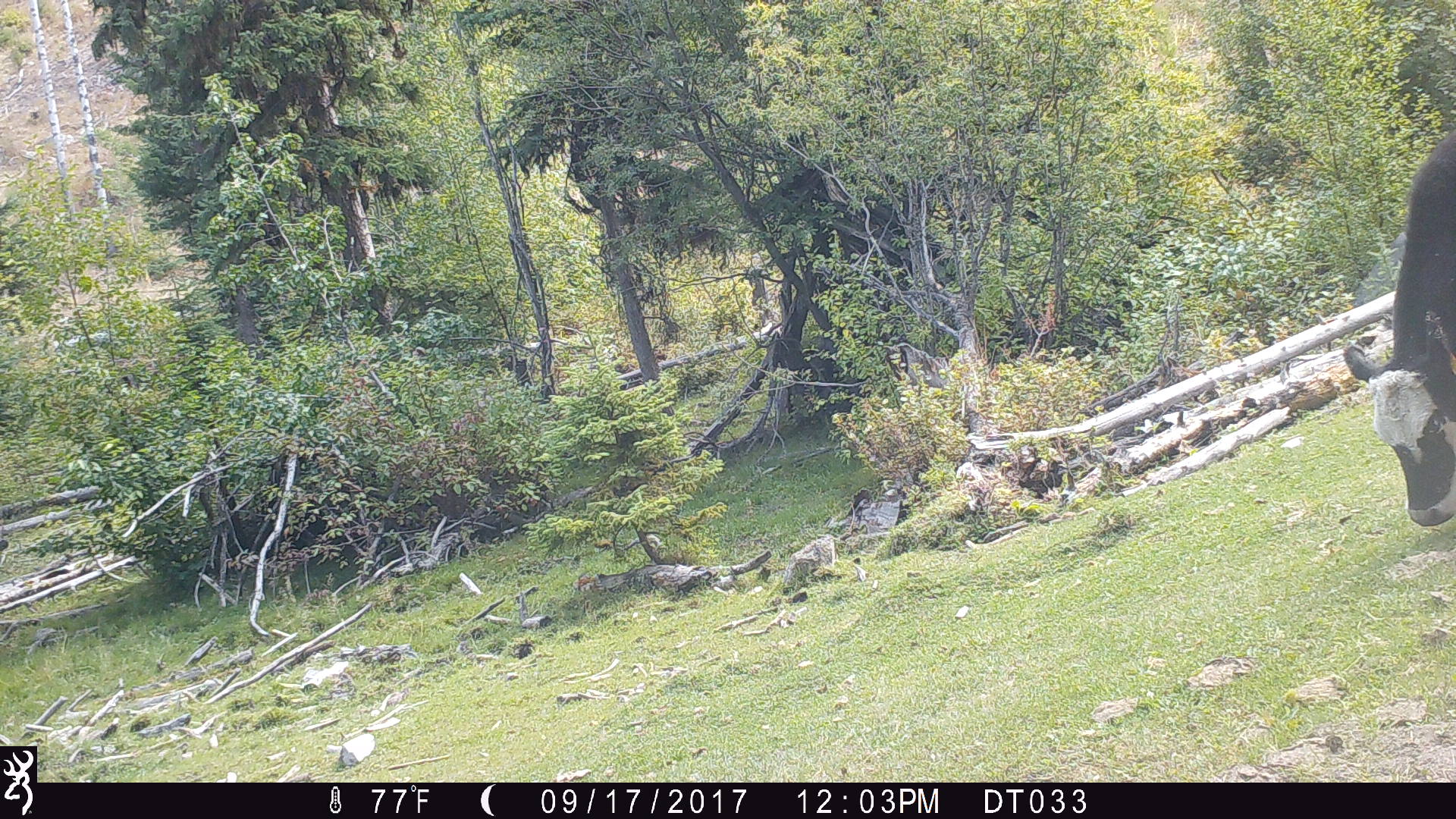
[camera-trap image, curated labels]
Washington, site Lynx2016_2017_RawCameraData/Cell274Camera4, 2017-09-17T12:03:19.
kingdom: Animalia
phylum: Chordata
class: Mammalia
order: Artiodactyla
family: Bovidae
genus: Bos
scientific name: Bos taurus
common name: domestic cattle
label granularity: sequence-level